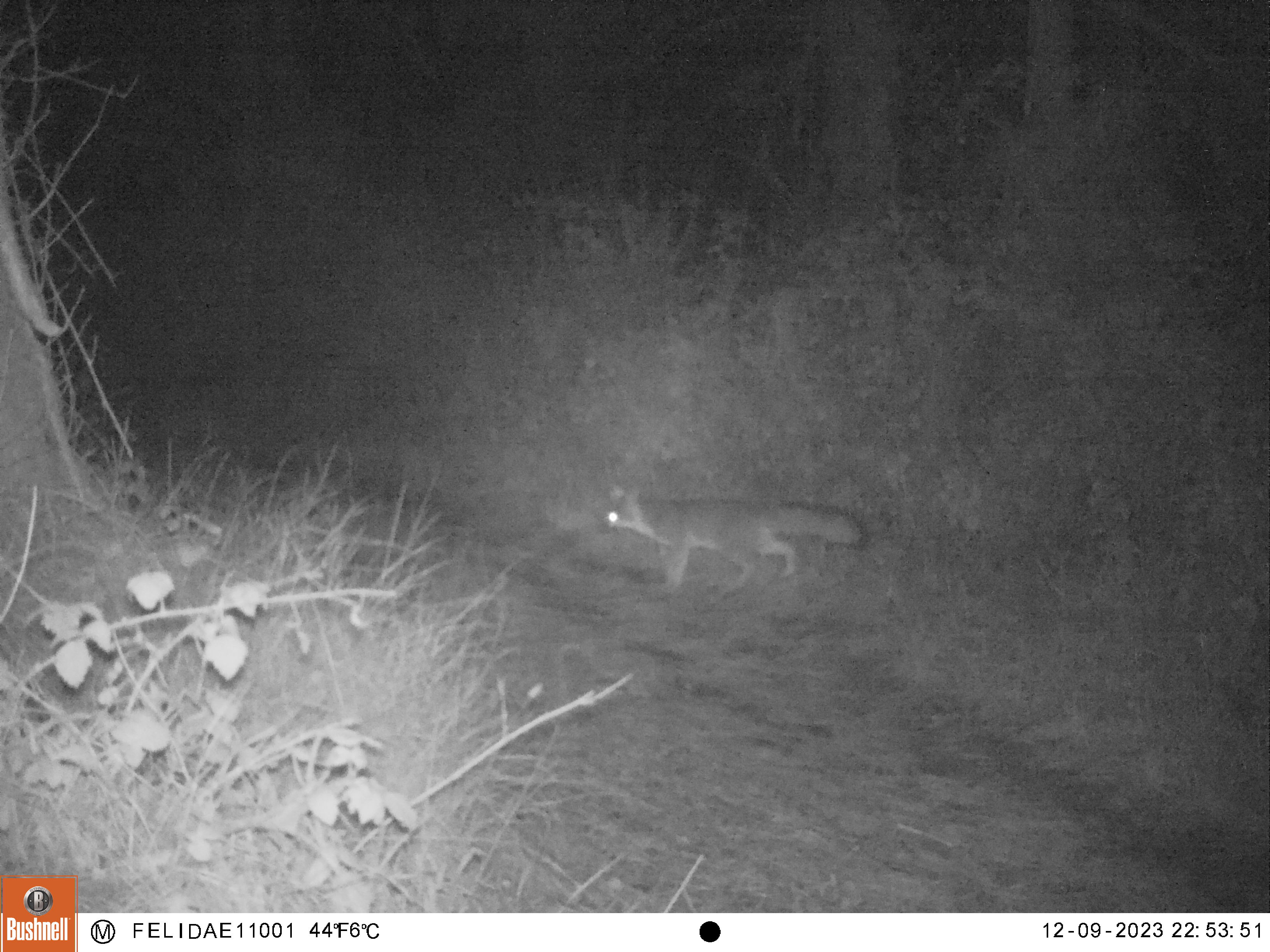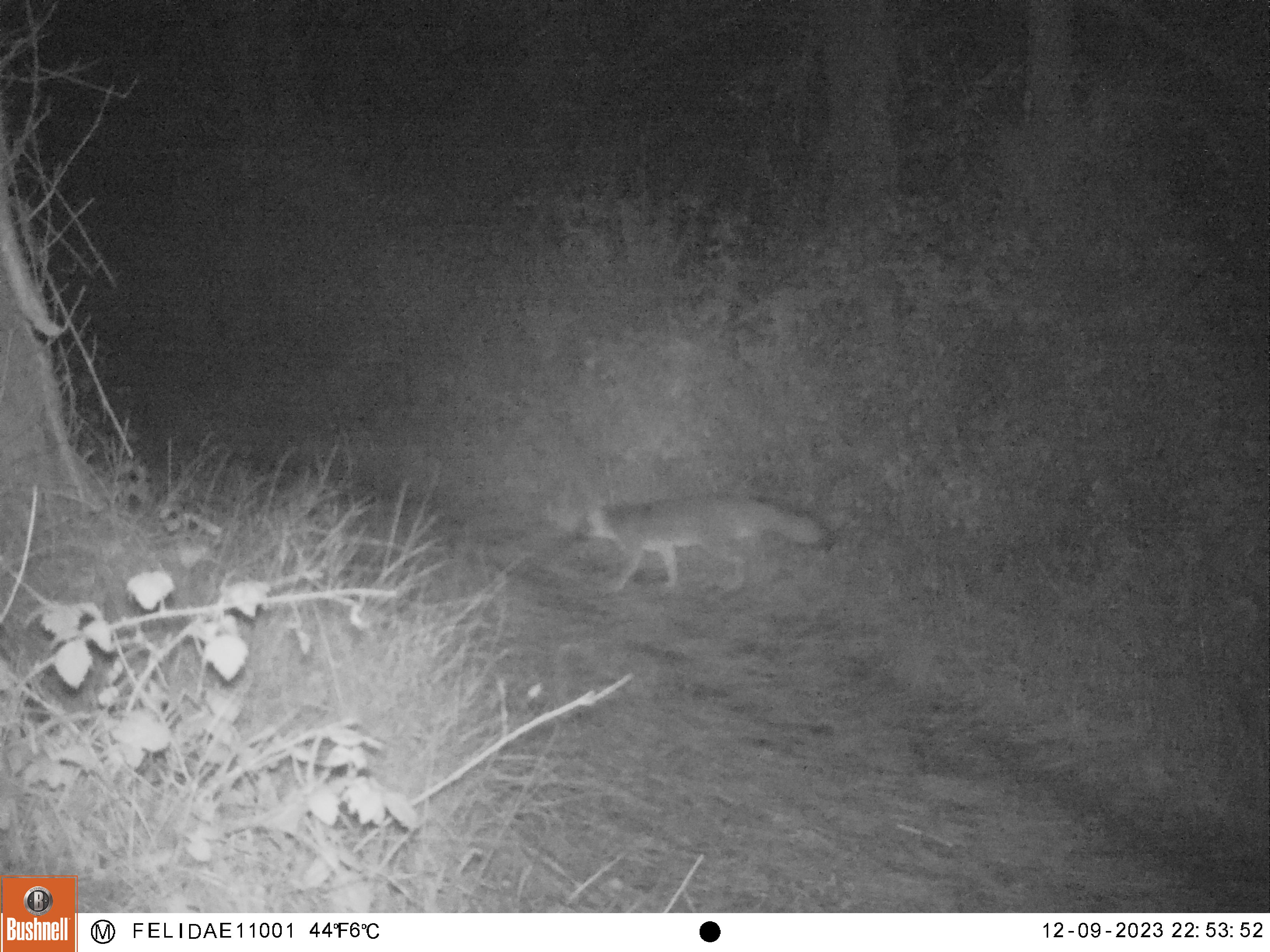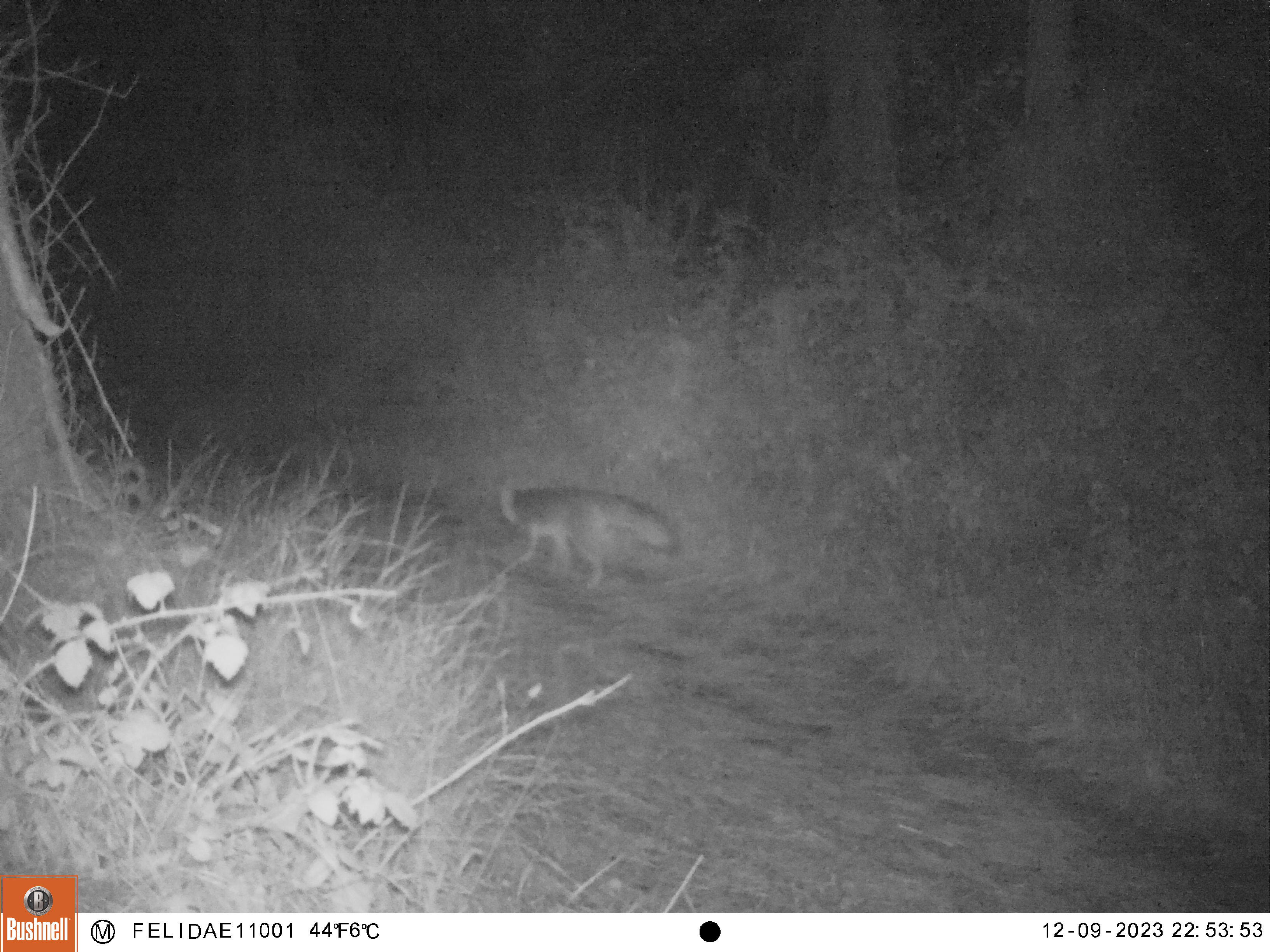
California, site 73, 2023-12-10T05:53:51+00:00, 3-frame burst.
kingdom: Animalia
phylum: Chordata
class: Mammalia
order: Carnivora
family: Canidae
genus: Urocyon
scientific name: Urocyon cinereoargenteus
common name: gray fox